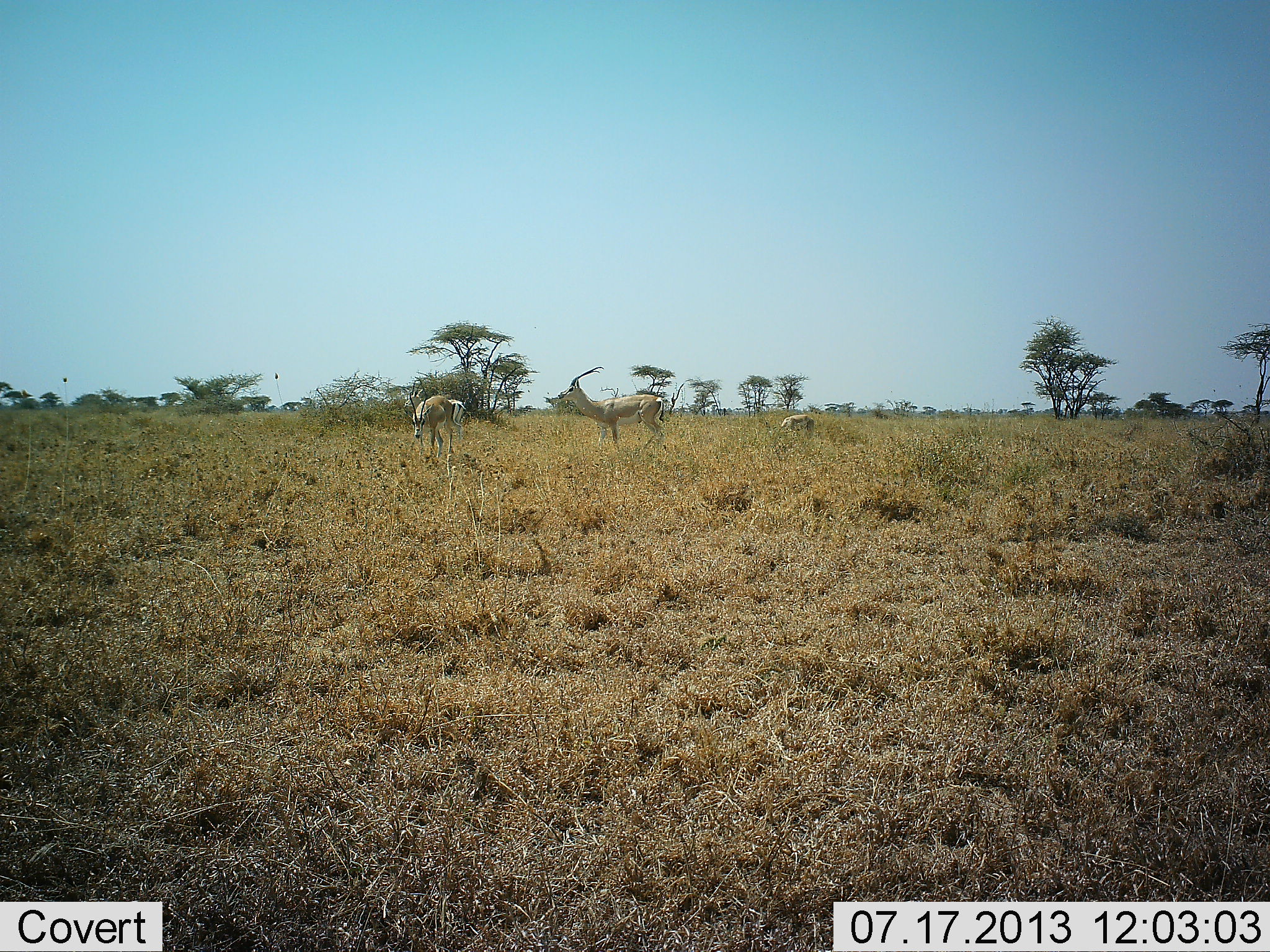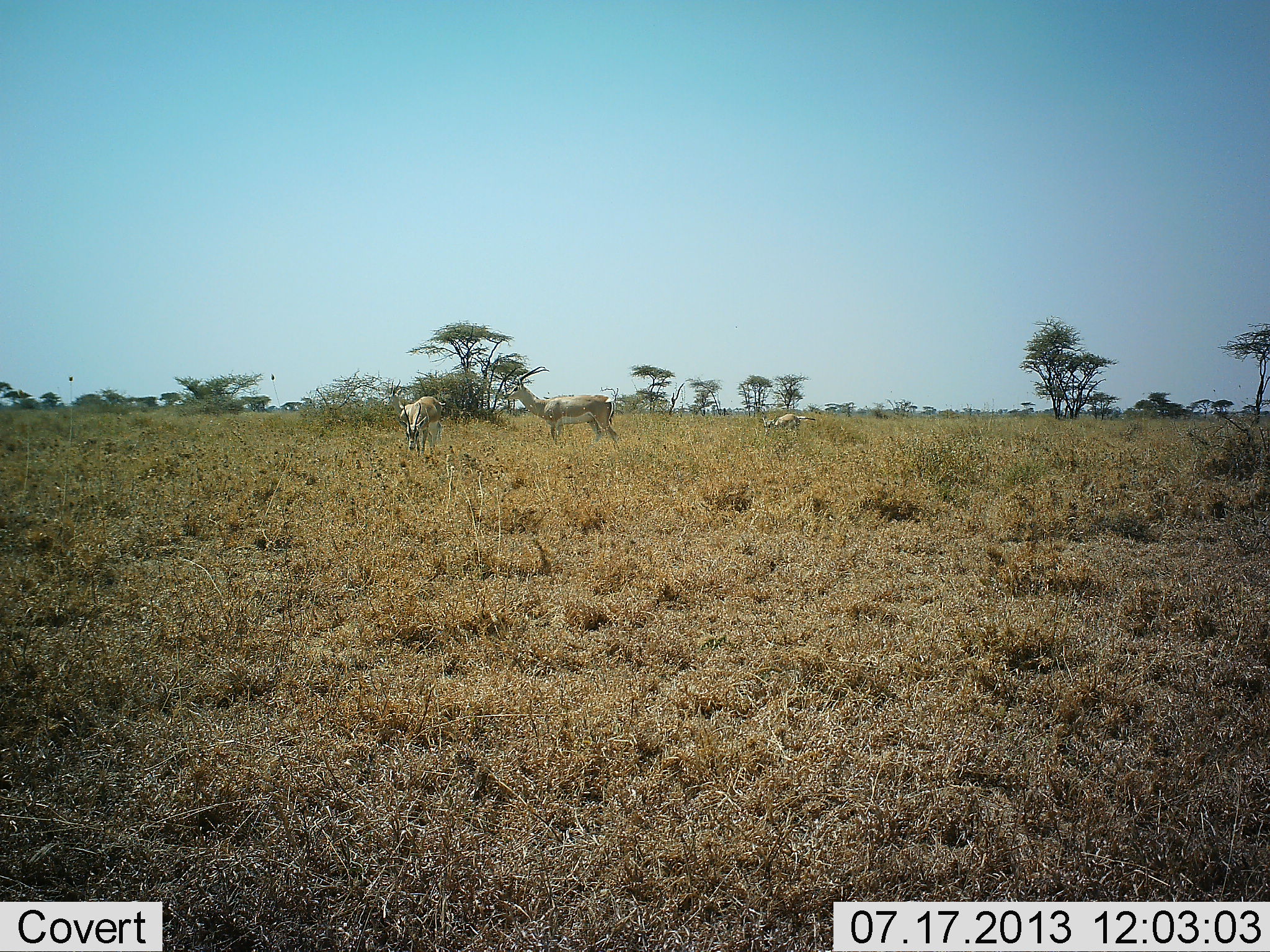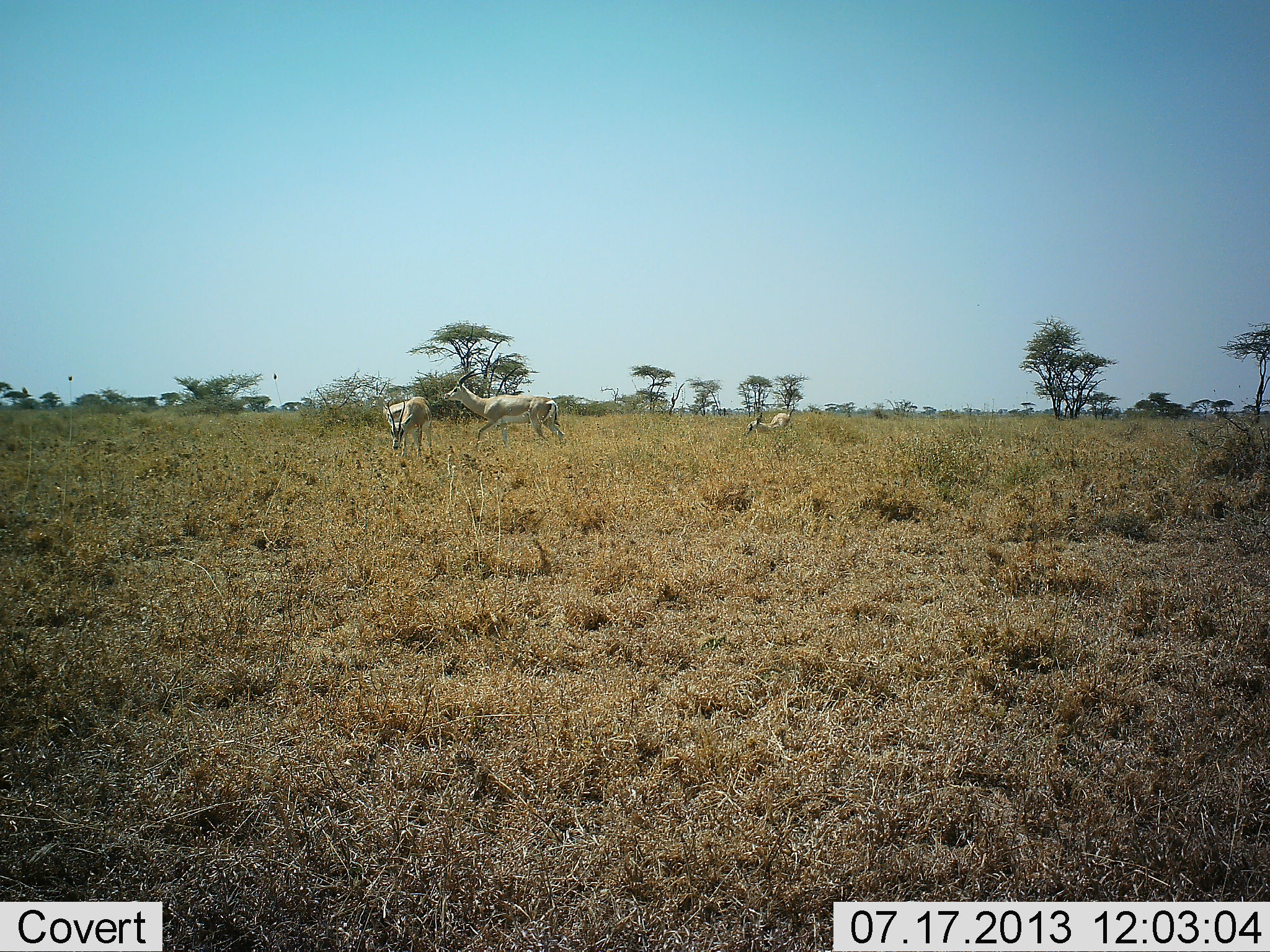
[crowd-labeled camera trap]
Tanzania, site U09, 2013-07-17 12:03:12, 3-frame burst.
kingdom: Animalia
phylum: Chordata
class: Mammalia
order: Artiodactyla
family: Bovidae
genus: Nanger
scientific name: Nanger granti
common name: grant's gazelle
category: gazellegrants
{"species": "gazellegrants (grant's gazelle) (Nanger granti)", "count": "3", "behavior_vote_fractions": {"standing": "32%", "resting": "9%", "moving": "55%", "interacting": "5%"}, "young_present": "18%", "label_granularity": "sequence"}